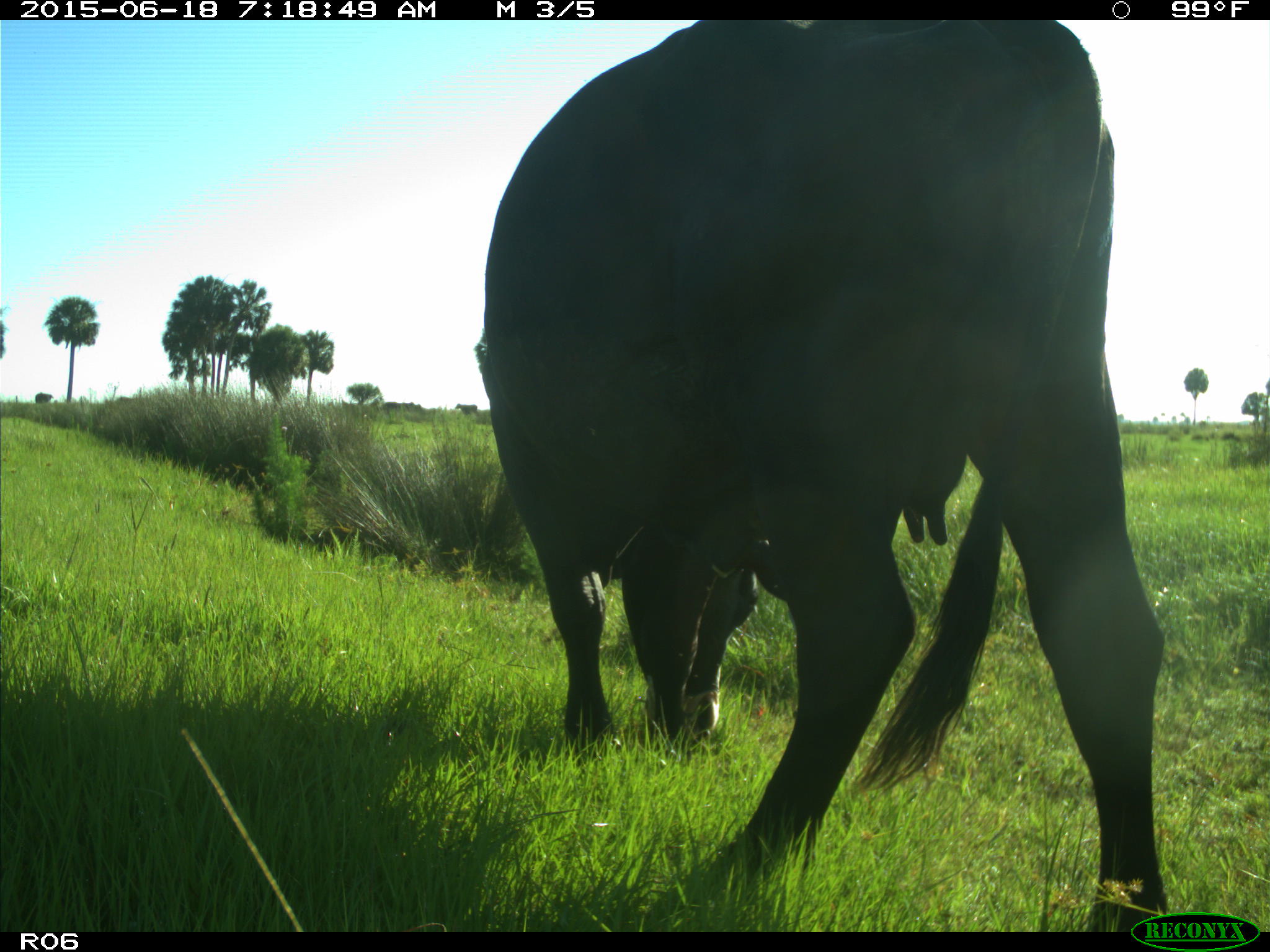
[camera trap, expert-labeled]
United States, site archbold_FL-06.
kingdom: Animalia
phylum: Chordata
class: Mammalia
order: Artiodactyla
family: Bovidae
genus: Bos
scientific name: Bos taurus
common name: domestic cow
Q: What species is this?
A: Bos taurus (domestic cow).